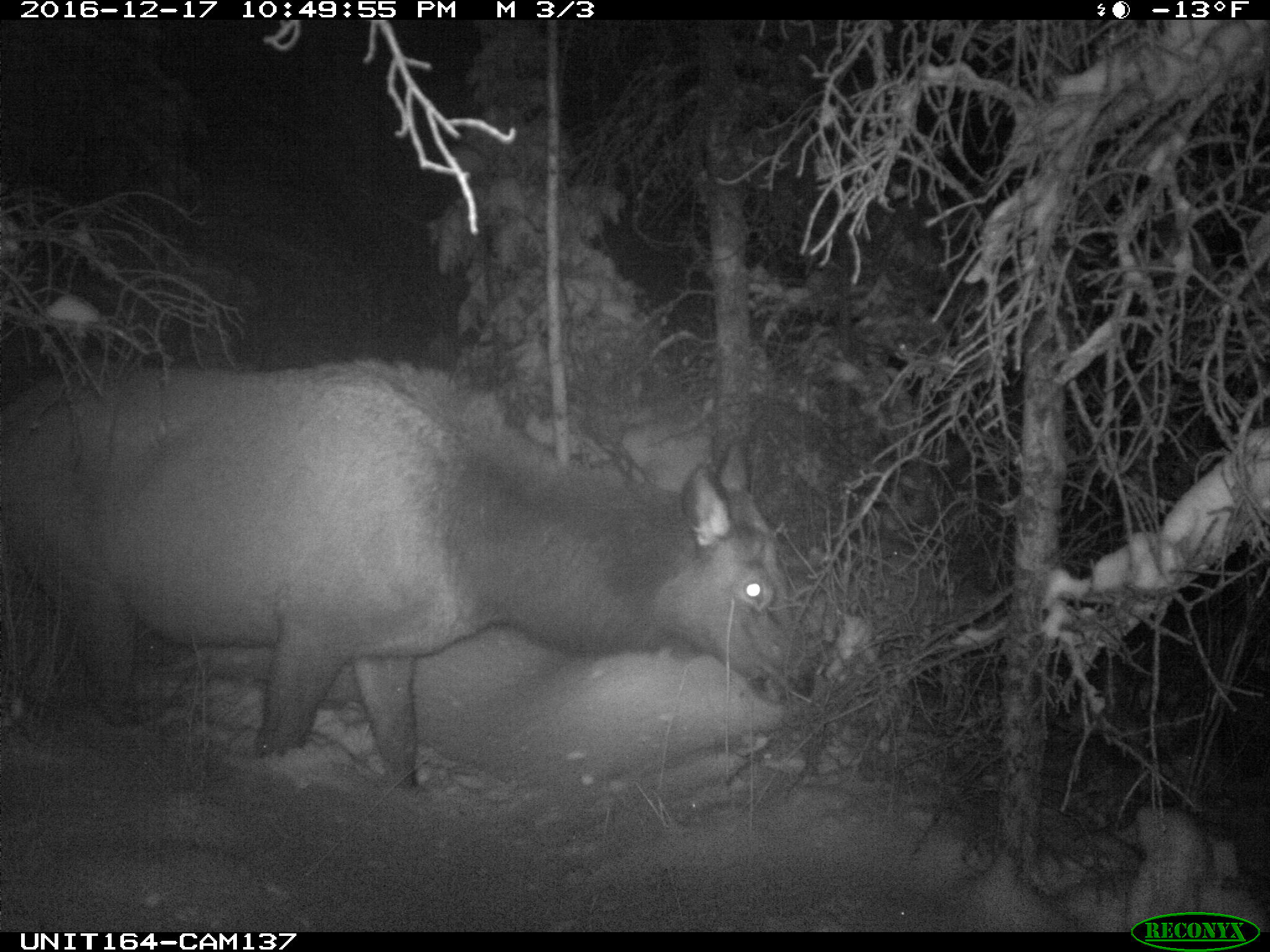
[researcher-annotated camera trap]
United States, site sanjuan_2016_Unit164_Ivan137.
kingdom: Animalia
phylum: Chordata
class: Mammalia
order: Artiodactyla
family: Cervidae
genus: Cervus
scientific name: Cervus elaphus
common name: red deer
Cervus elaphus (red deer).